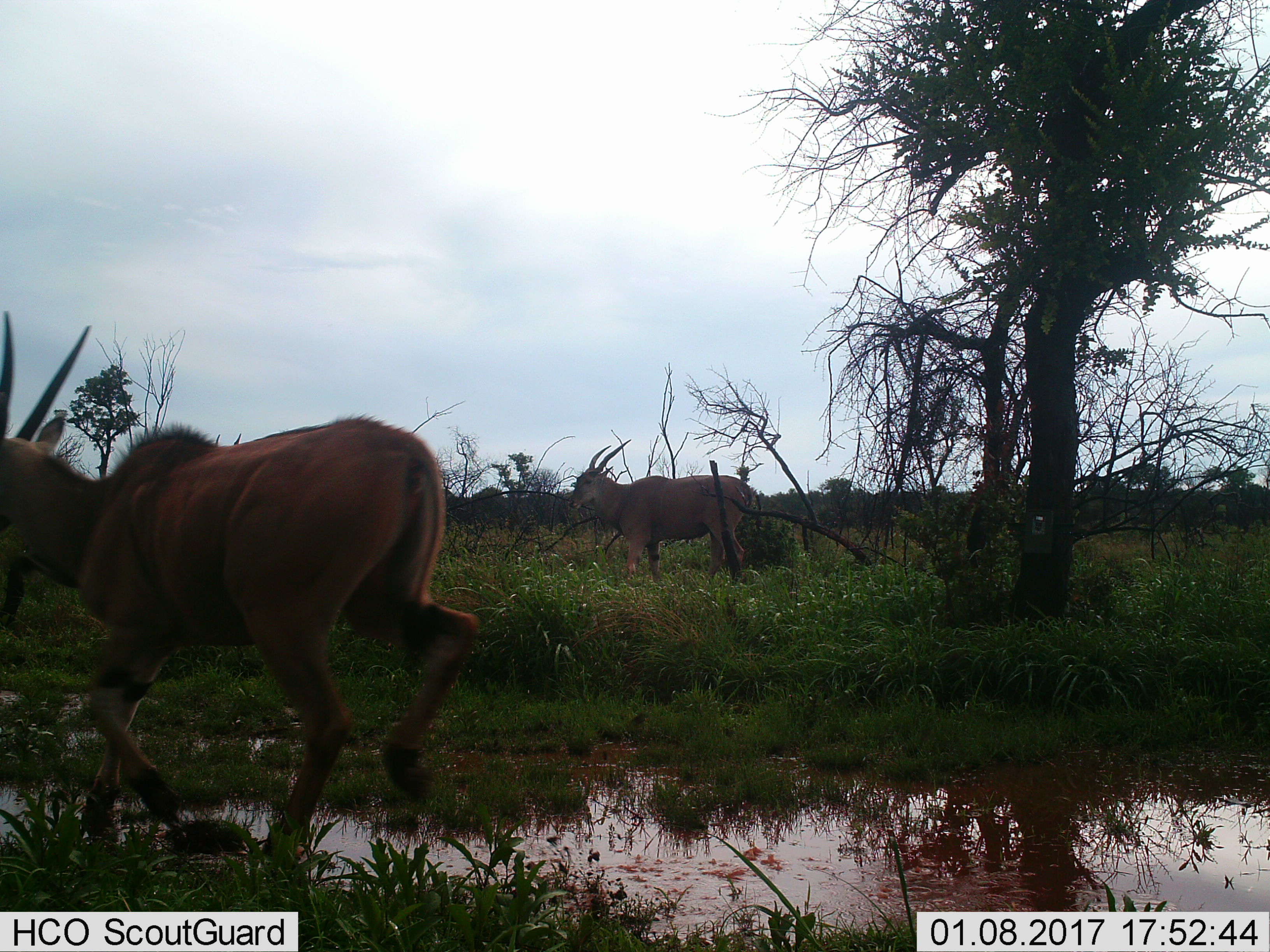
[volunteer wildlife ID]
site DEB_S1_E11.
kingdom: Animalia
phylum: Chordata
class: Mammalia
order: Artiodactyla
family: Bovidae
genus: Tragelaphus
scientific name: Tragelaphus oryx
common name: eland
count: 2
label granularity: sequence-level